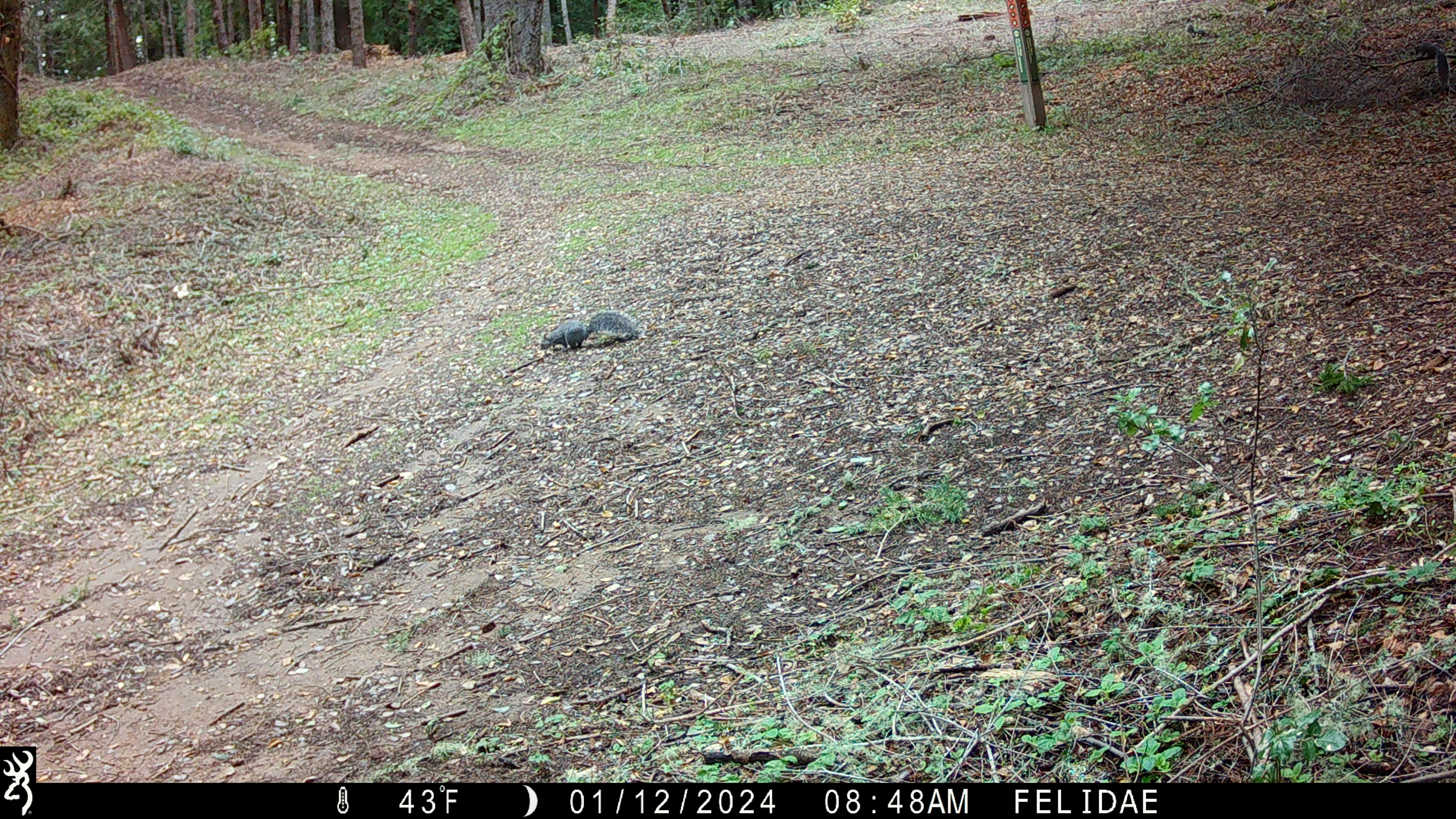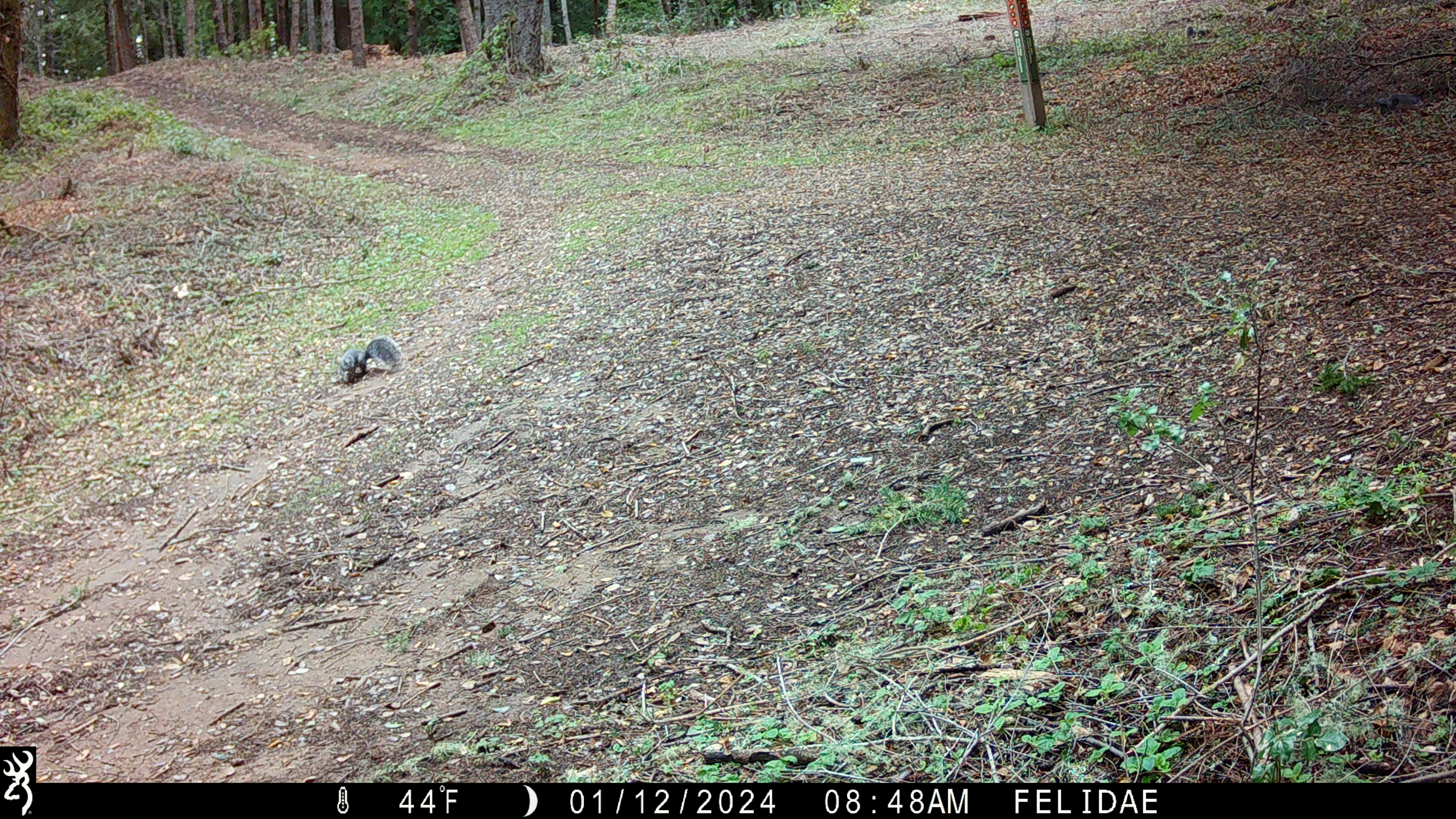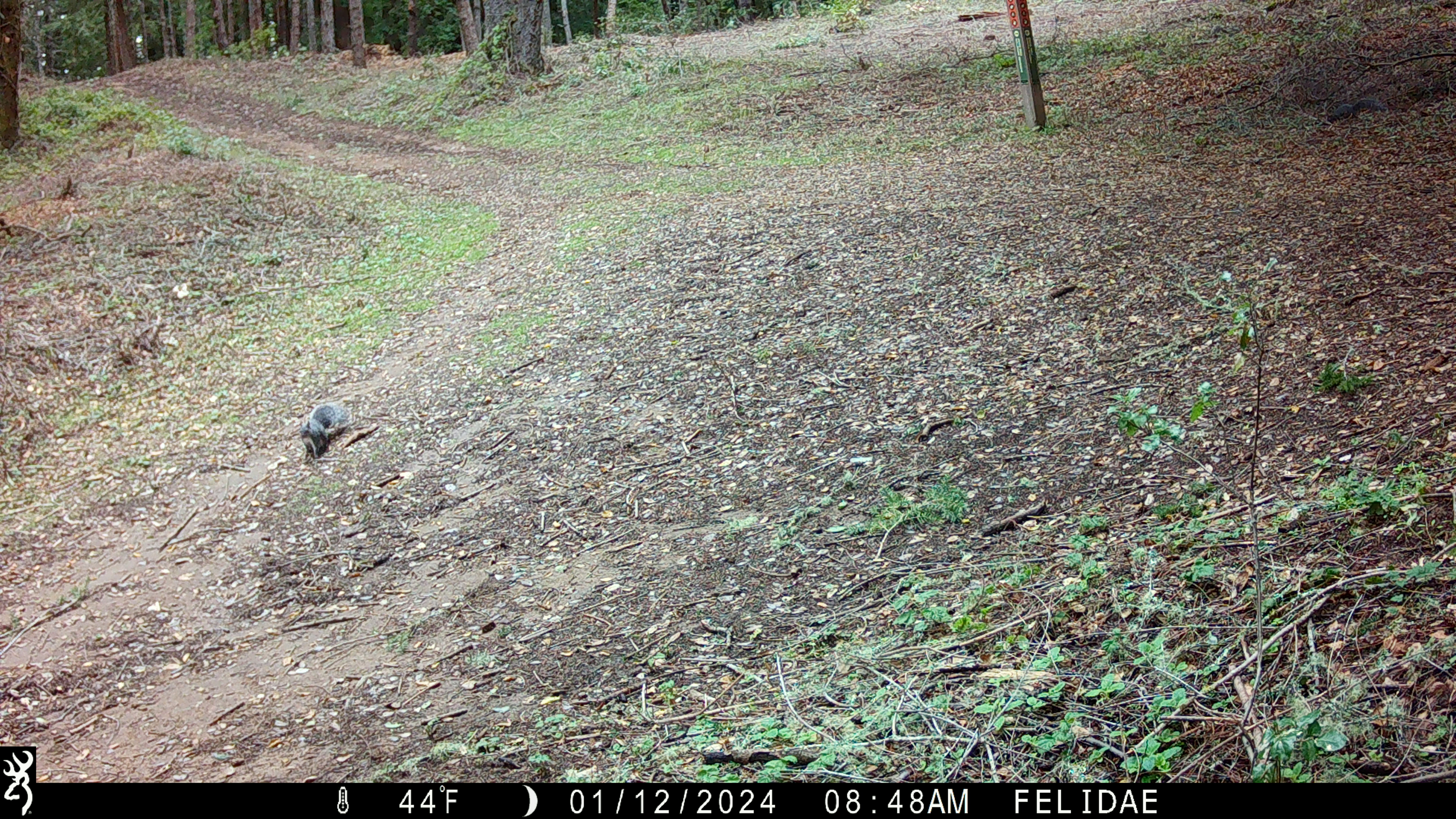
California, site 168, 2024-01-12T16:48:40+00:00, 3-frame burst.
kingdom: Animalia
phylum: Chordata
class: Mammalia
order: Rodentia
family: Sciuridae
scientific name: Sciuridae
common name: squirrel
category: unknown squirrel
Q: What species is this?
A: Unknown squirrel (squirrel) (Sciuridae).